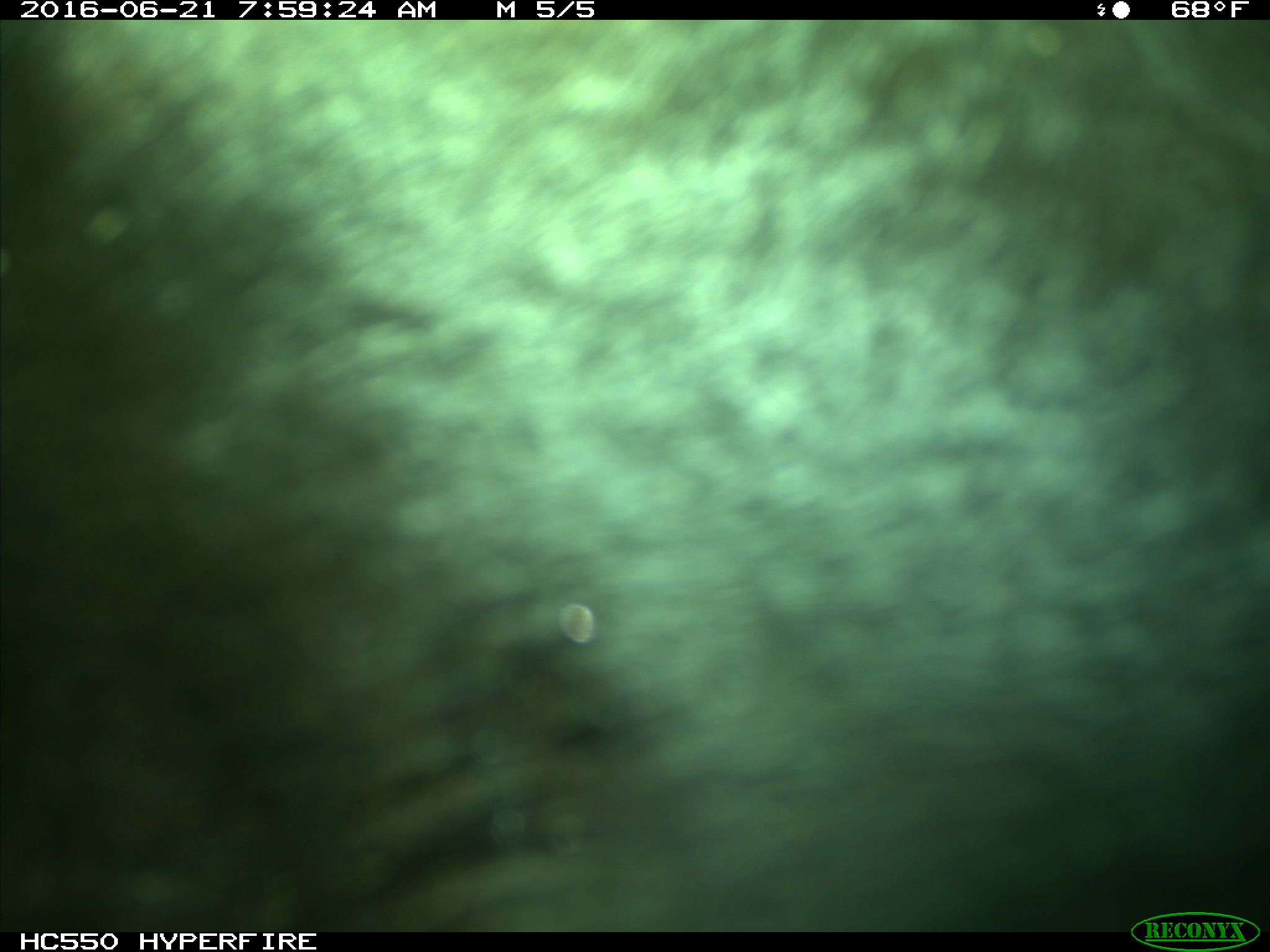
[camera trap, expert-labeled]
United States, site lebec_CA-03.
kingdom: Animalia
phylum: Chordata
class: Mammalia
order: Artiodactyla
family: Bovidae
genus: Bos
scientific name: Bos taurus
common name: domestic cow